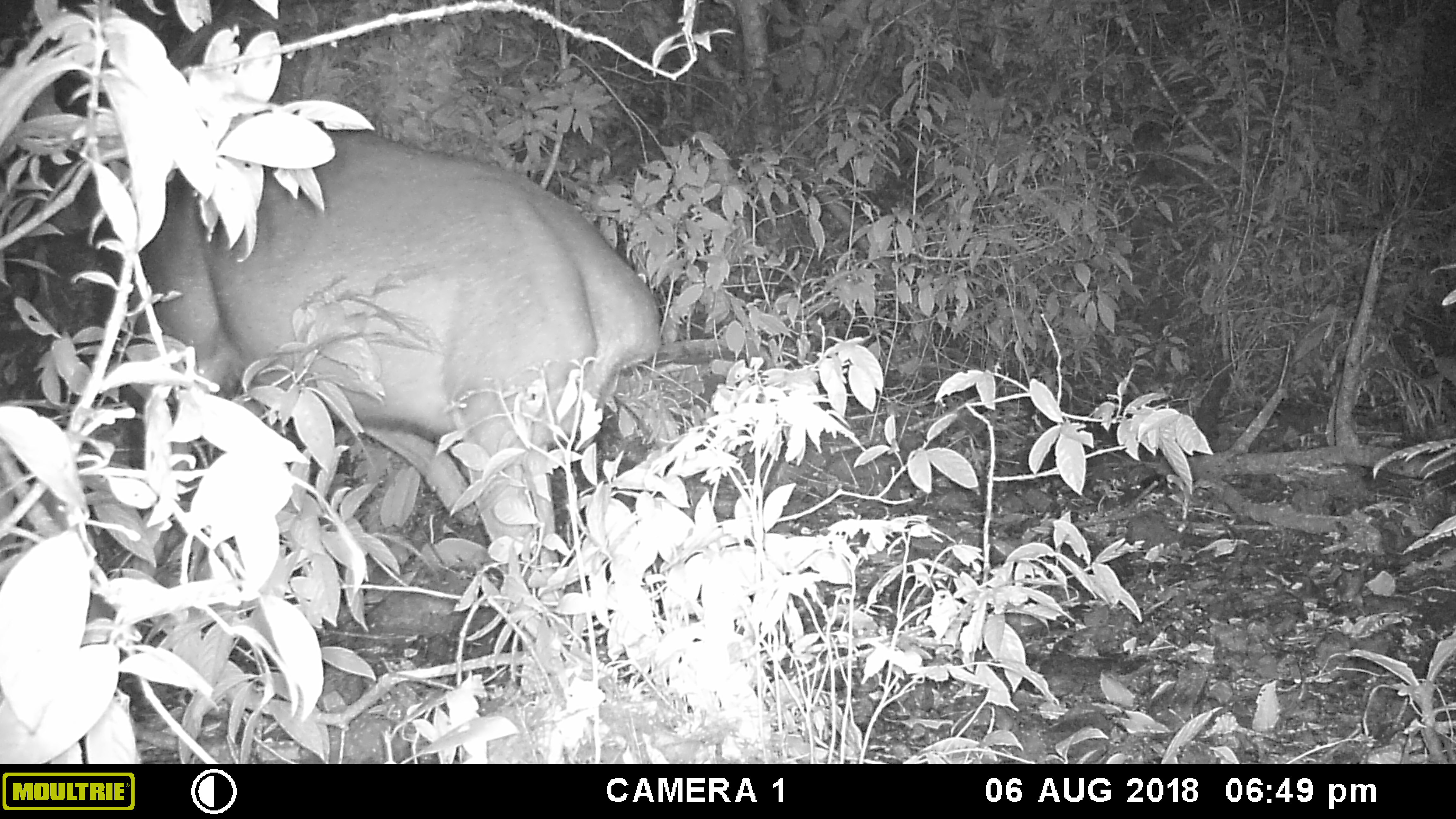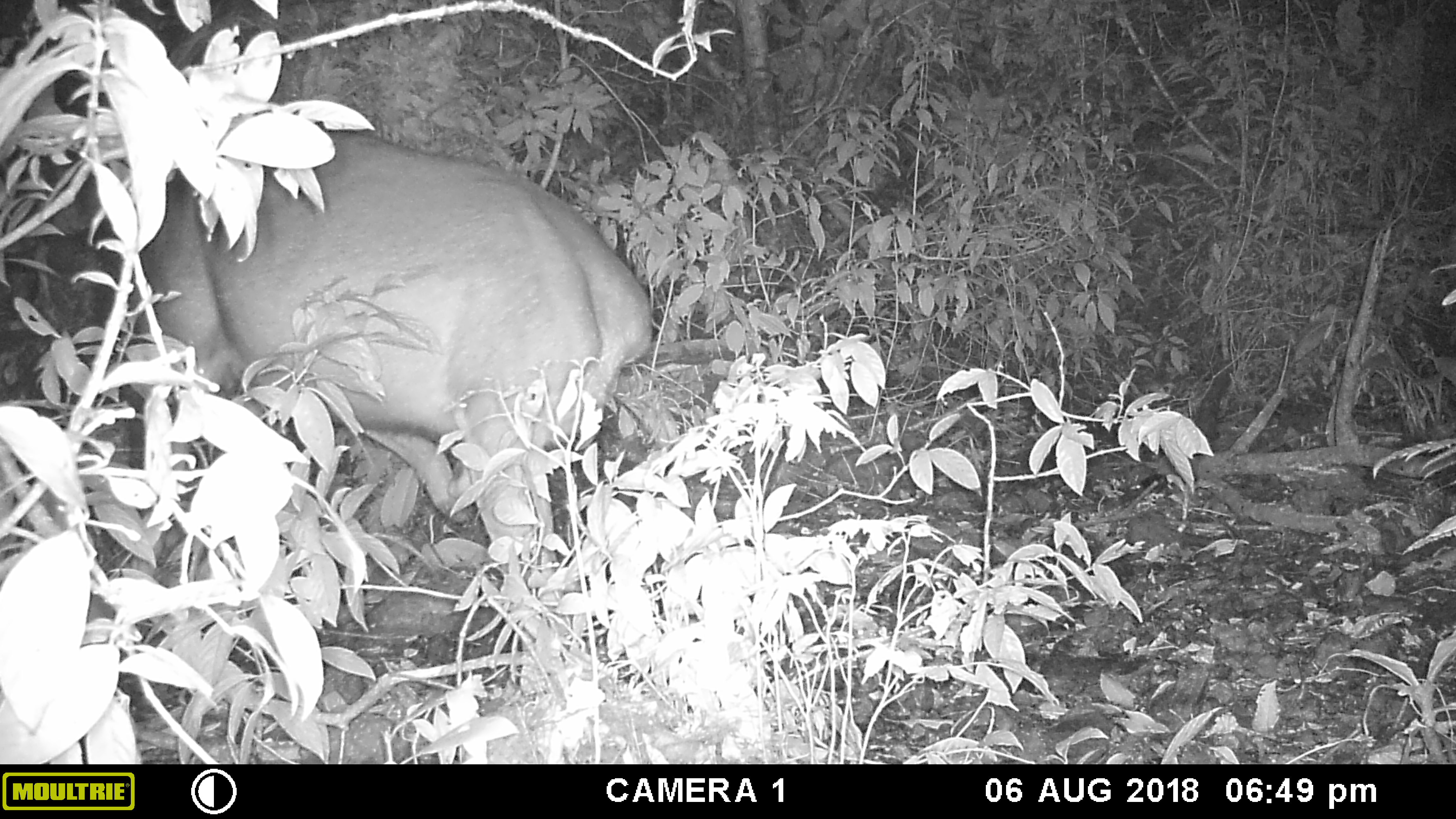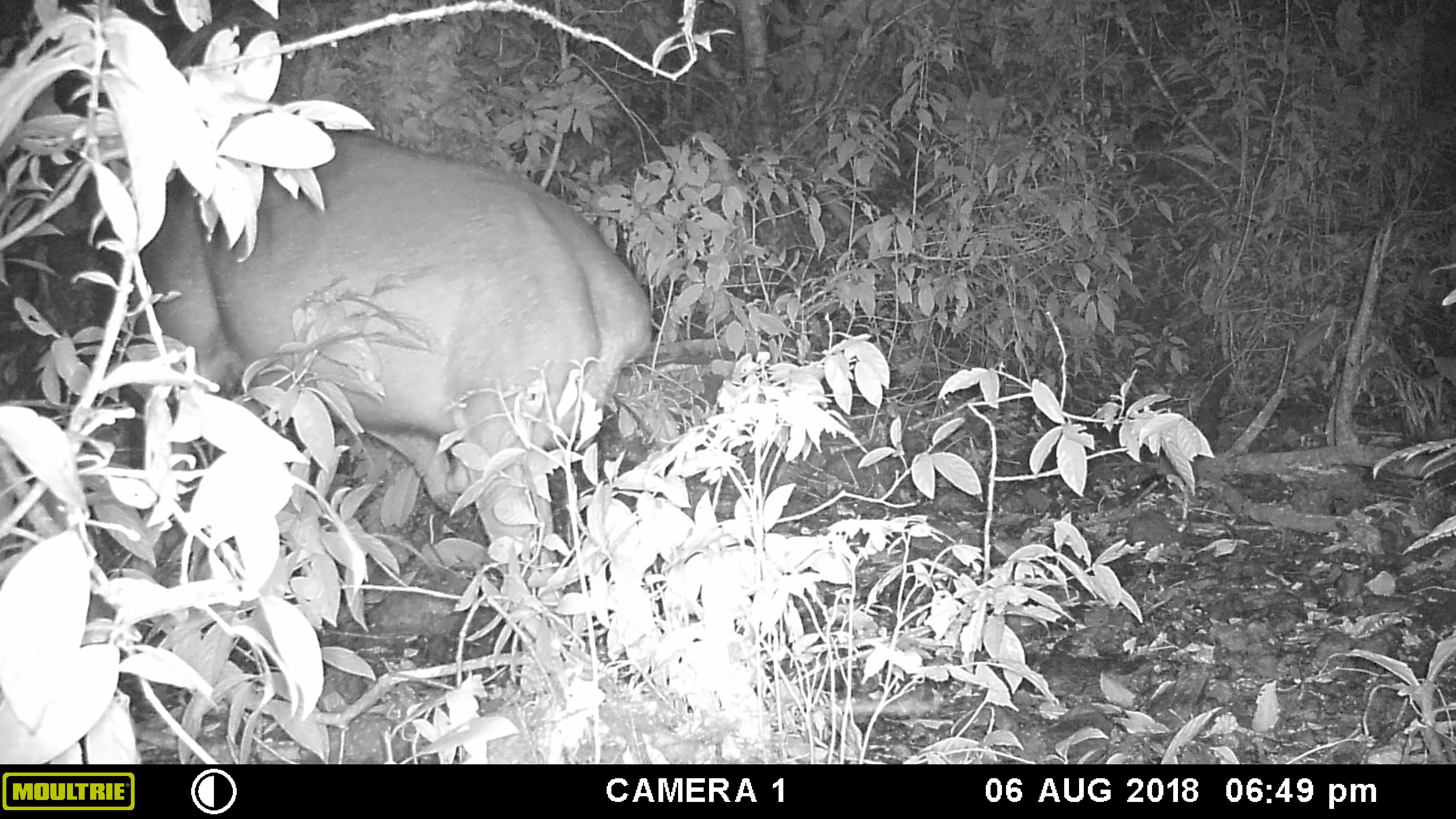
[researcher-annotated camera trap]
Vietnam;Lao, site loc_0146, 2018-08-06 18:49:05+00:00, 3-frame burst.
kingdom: Animalia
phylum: Chordata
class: Mammalia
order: Artiodactyla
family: Cervidae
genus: Rusa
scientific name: Rusa unicolor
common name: sambar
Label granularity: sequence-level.